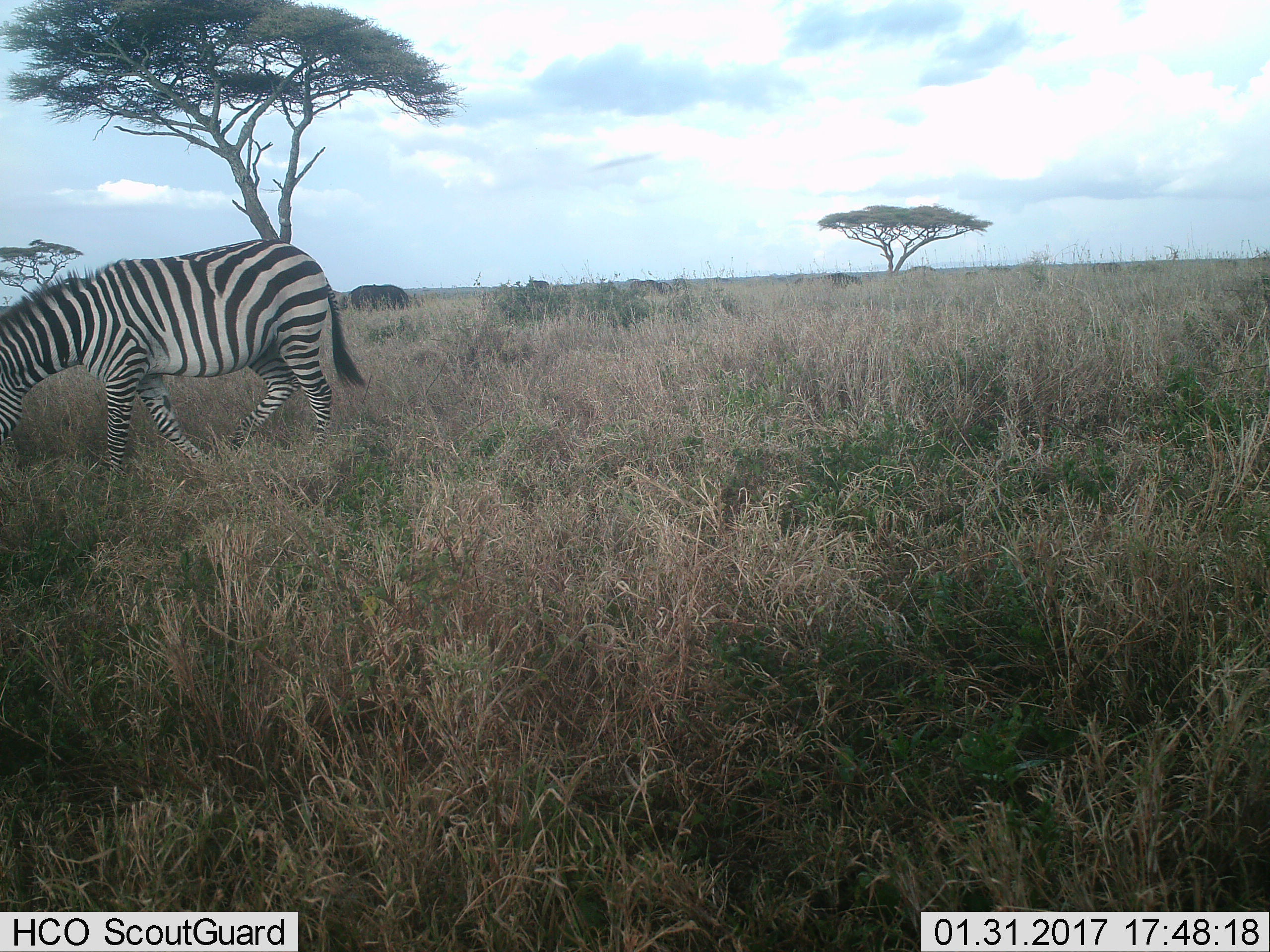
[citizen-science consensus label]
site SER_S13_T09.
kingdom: Animalia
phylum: Chordata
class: Mammalia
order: Perissodactyla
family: Equidae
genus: Equus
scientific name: Equus quagga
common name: plains zebra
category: zebraplains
Zebraplains (plains zebra) (Equus quagga), count 1. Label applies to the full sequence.